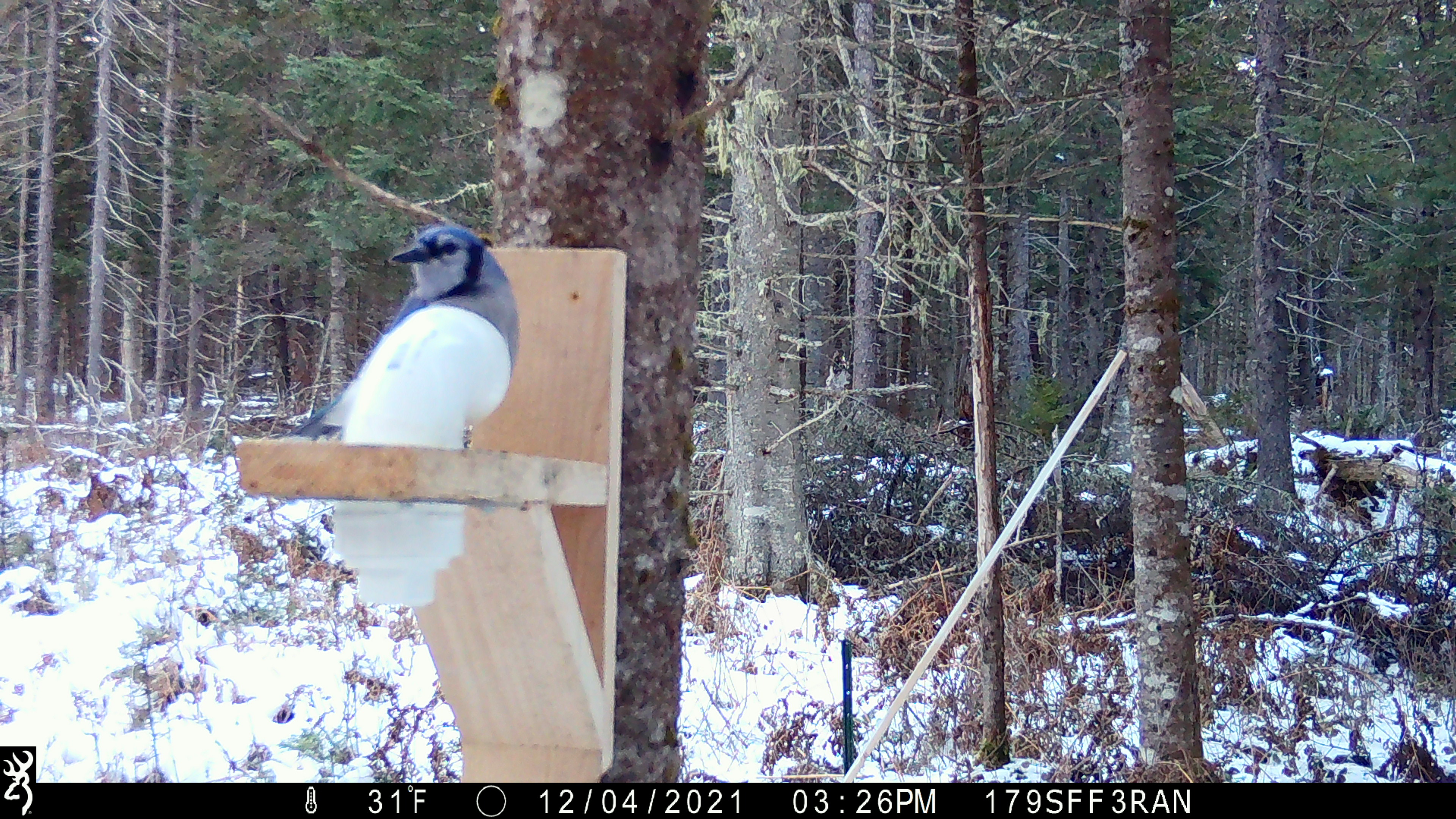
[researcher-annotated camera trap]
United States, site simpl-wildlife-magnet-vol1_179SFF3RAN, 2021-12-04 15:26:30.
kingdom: Animalia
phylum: Chordata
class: Aves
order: Passeriformes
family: Corvidae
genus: Cyanocitta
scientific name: Cyanocitta cristata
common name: blue jay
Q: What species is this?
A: Blue jay (Cyanocitta cristata).